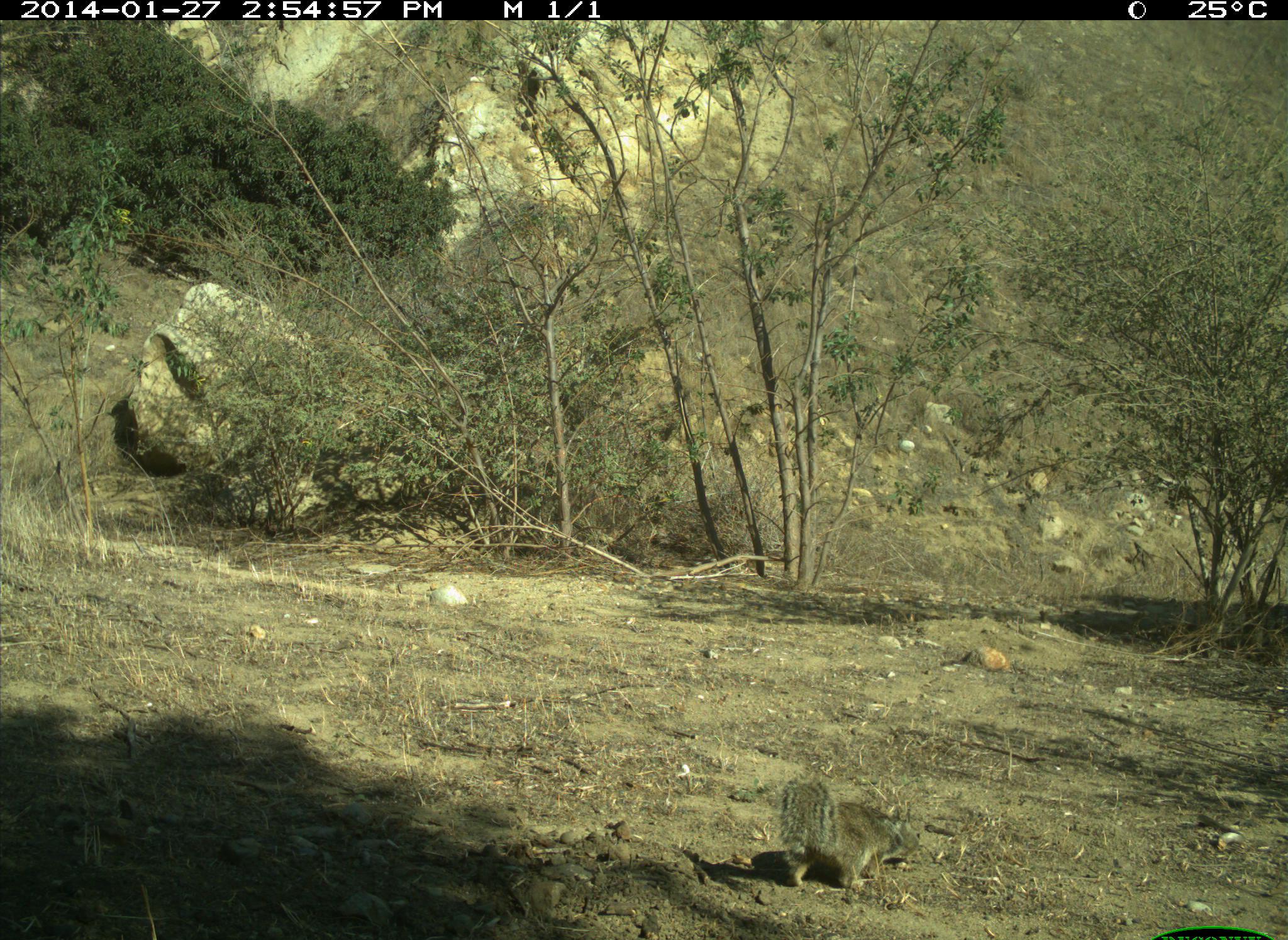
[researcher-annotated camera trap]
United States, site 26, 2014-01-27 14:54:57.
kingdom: Animalia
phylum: Chordata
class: Mammalia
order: Rodentia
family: Sciuridae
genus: Sciurus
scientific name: Sciurus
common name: squirrel